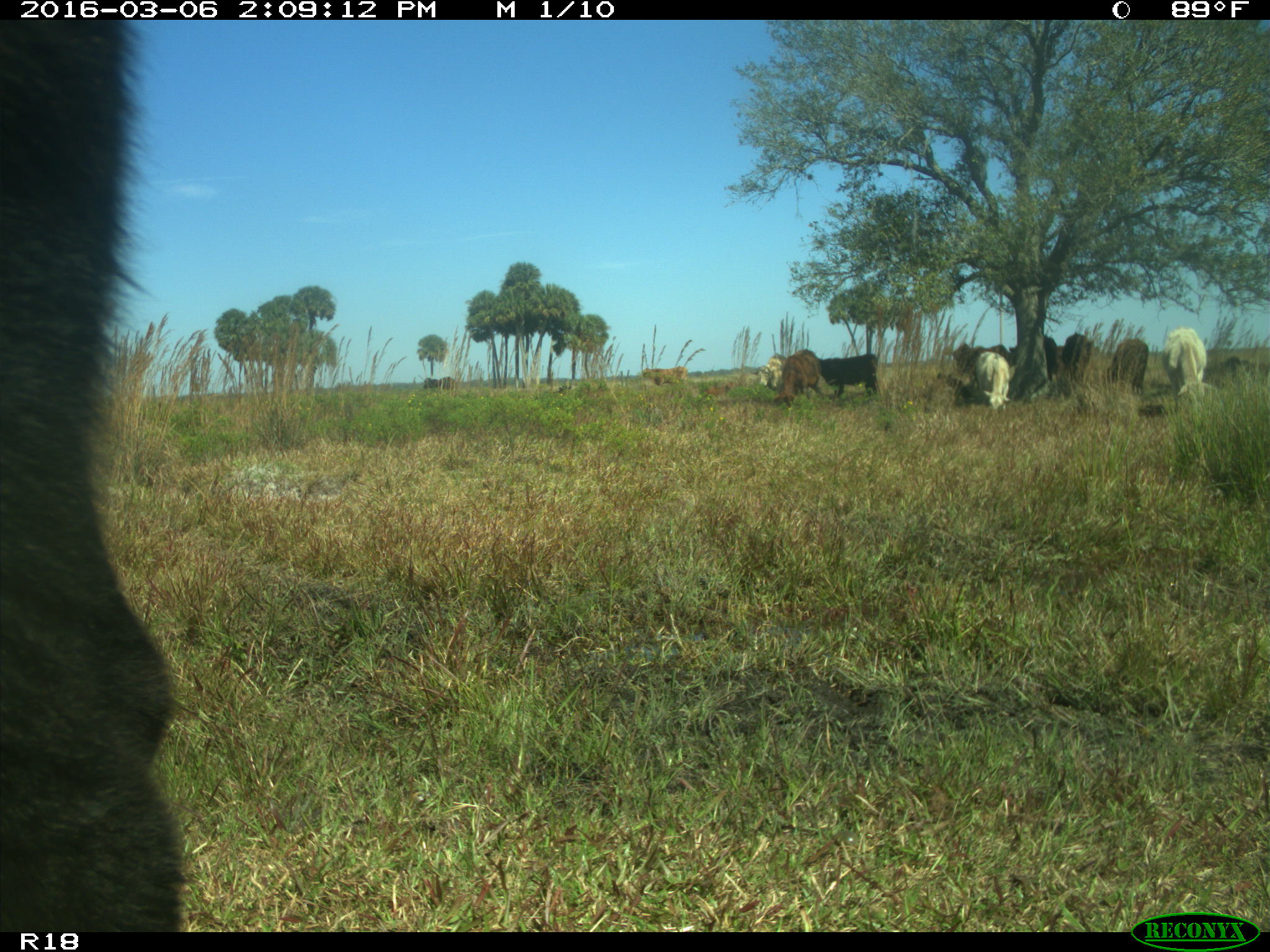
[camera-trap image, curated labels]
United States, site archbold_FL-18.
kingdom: Animalia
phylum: Chordata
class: Mammalia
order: Artiodactyla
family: Bovidae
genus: Bos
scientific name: Bos taurus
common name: domestic cow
Bos taurus (domestic cow).